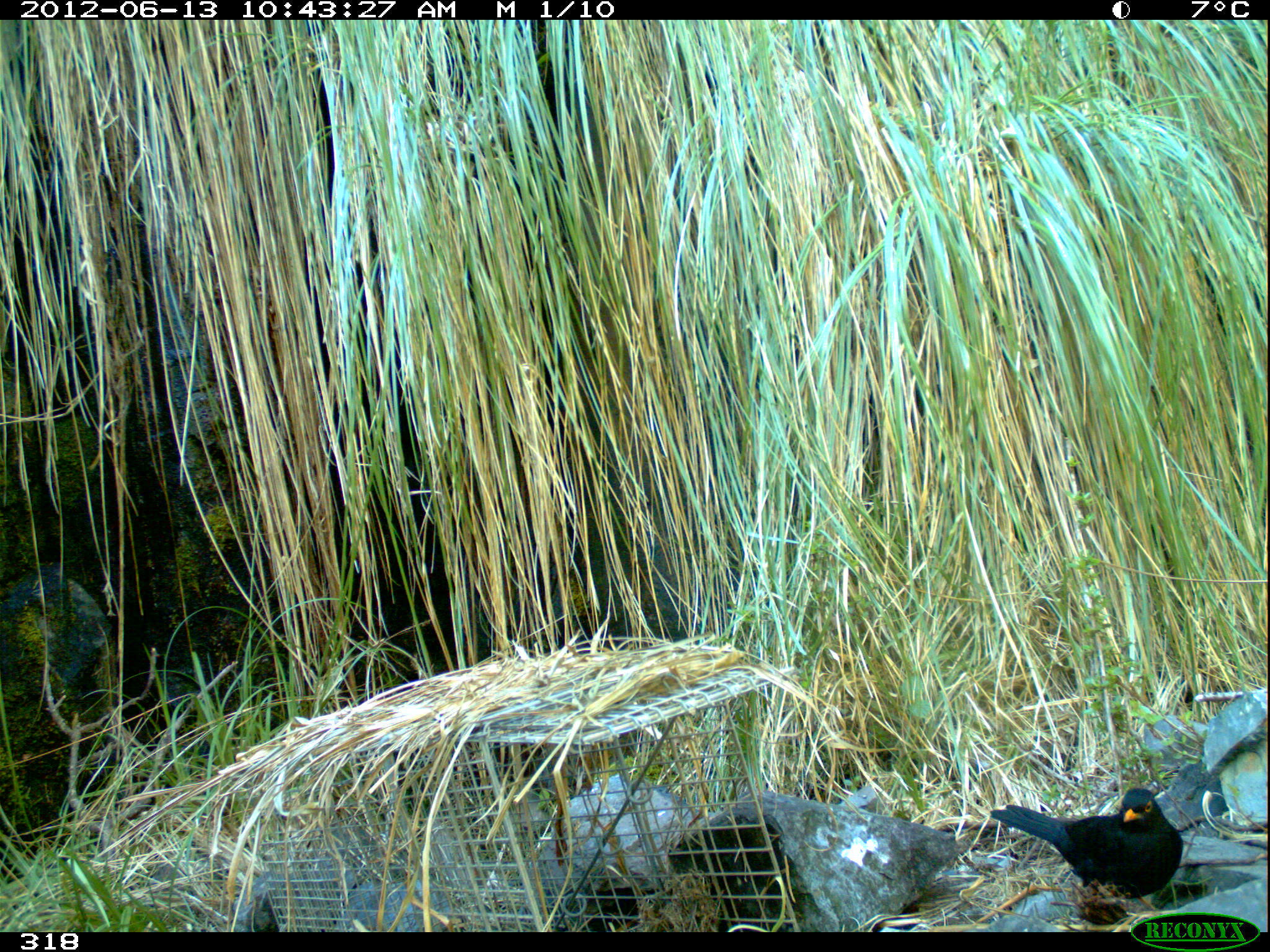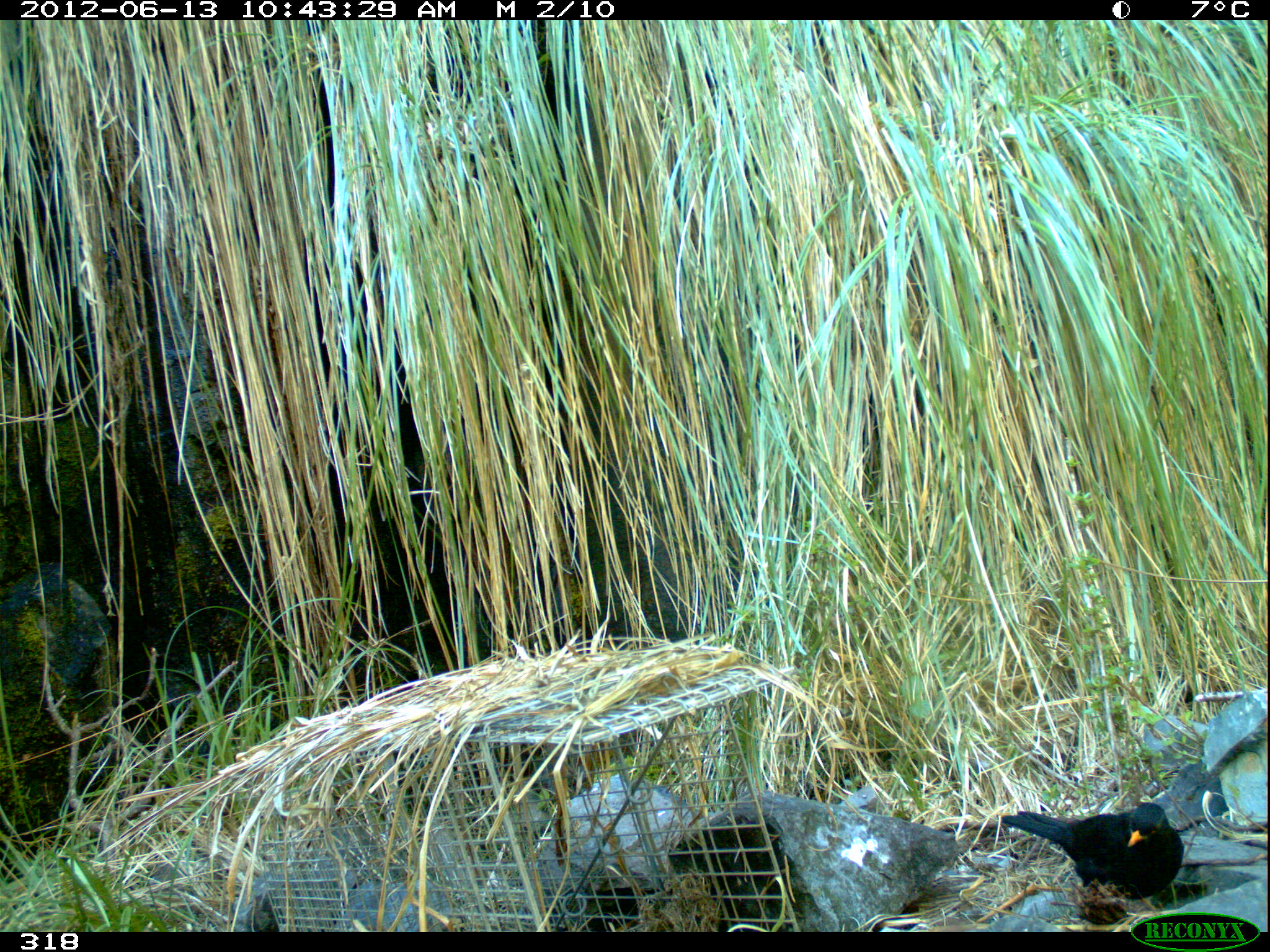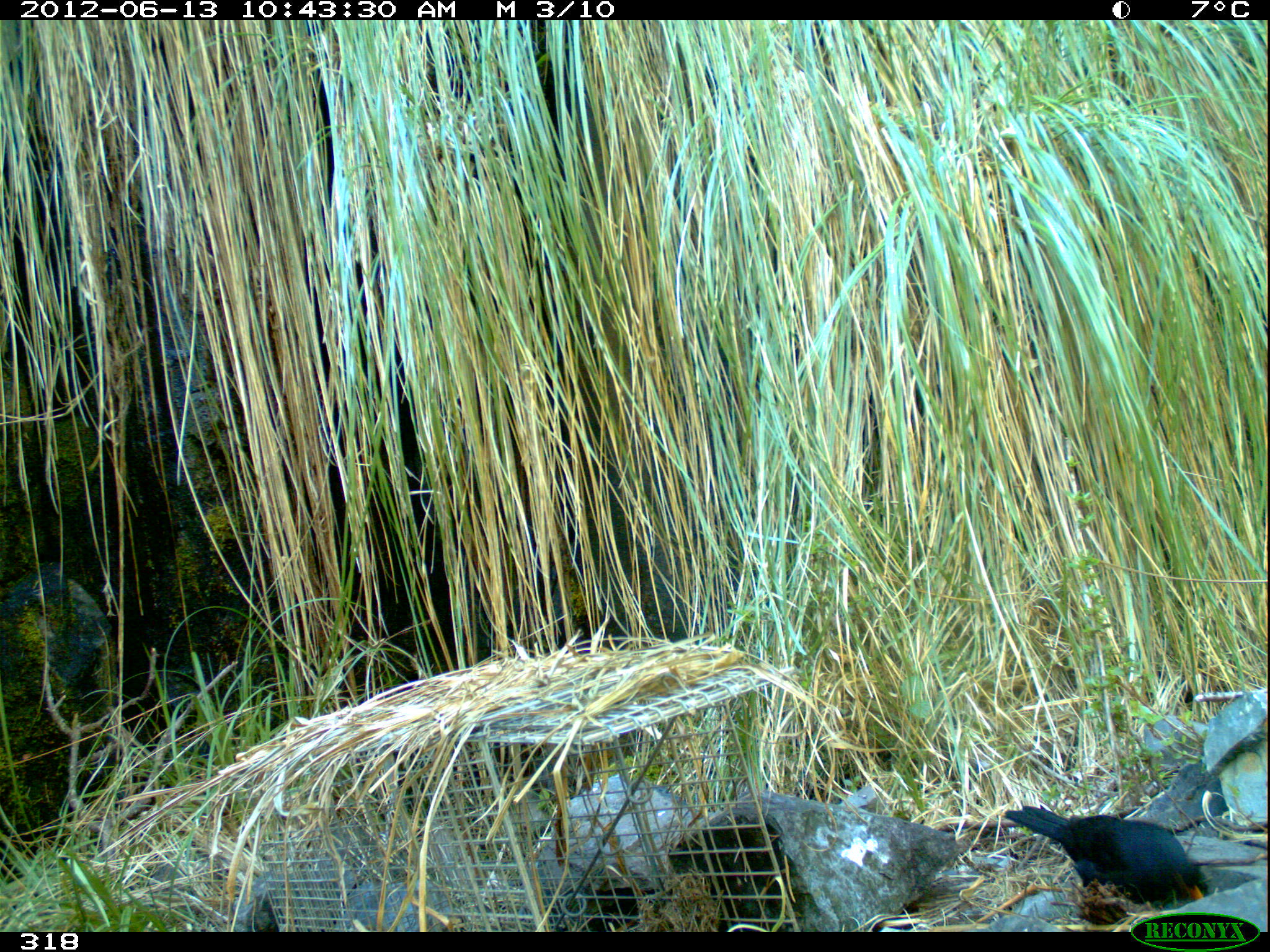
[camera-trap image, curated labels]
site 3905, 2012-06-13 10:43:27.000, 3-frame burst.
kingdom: Animalia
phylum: Chordata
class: Aves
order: Passeriformes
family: Turdidae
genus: Turdus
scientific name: Turdus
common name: true thrushes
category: turdus sp